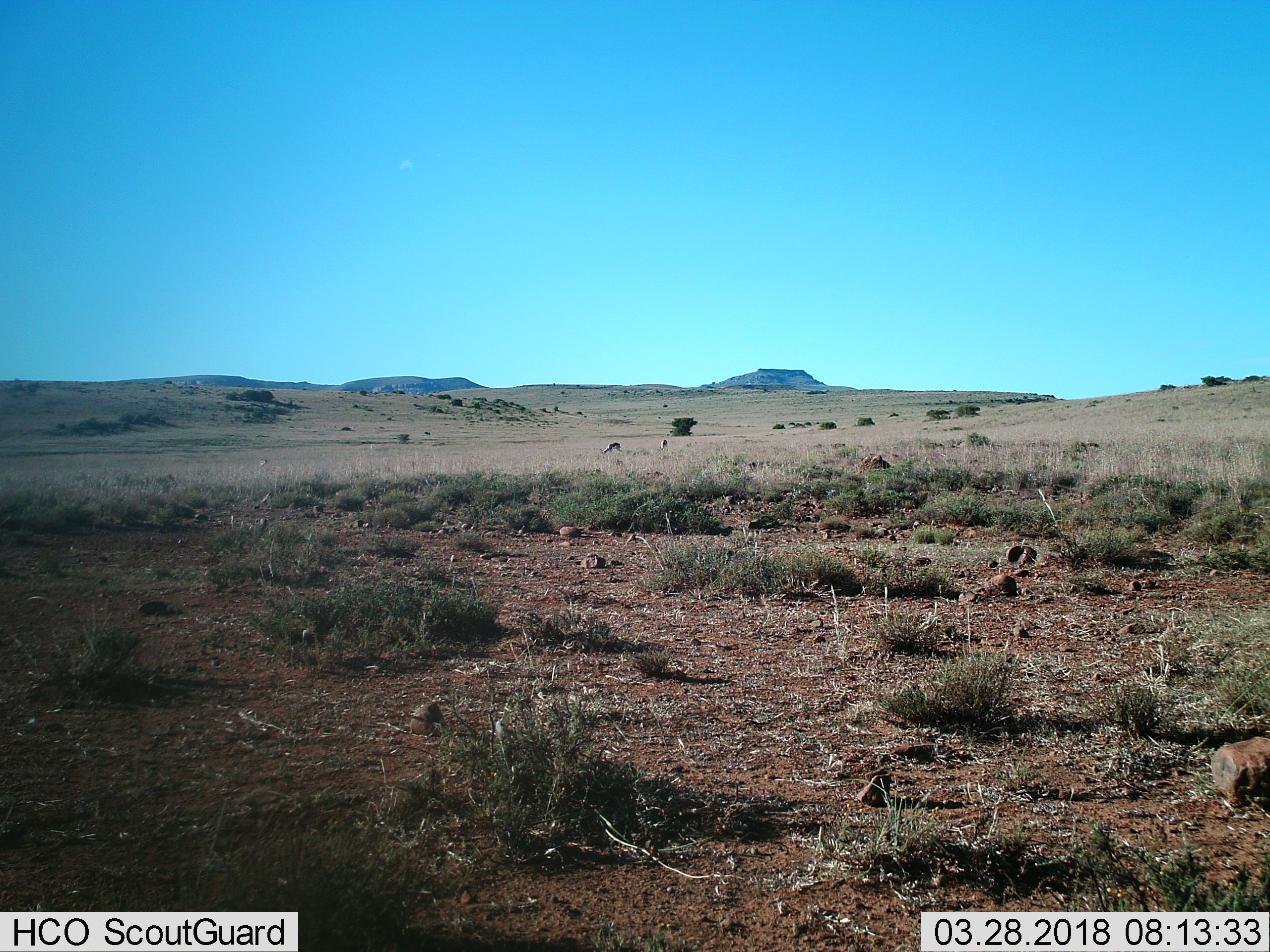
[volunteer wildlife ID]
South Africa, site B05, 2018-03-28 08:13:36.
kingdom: Animalia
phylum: Chordata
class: Mammalia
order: Artiodactyla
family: Bovidae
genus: Antidorcas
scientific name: Antidorcas marsupialis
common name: springbok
Springbok (Antidorcas marsupialis), count 2. Behavior (volunteer vote fractions): standing 20%, resting 0%, moving 0%, interacting 0%. Young present (vote fraction): 0%. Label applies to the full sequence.